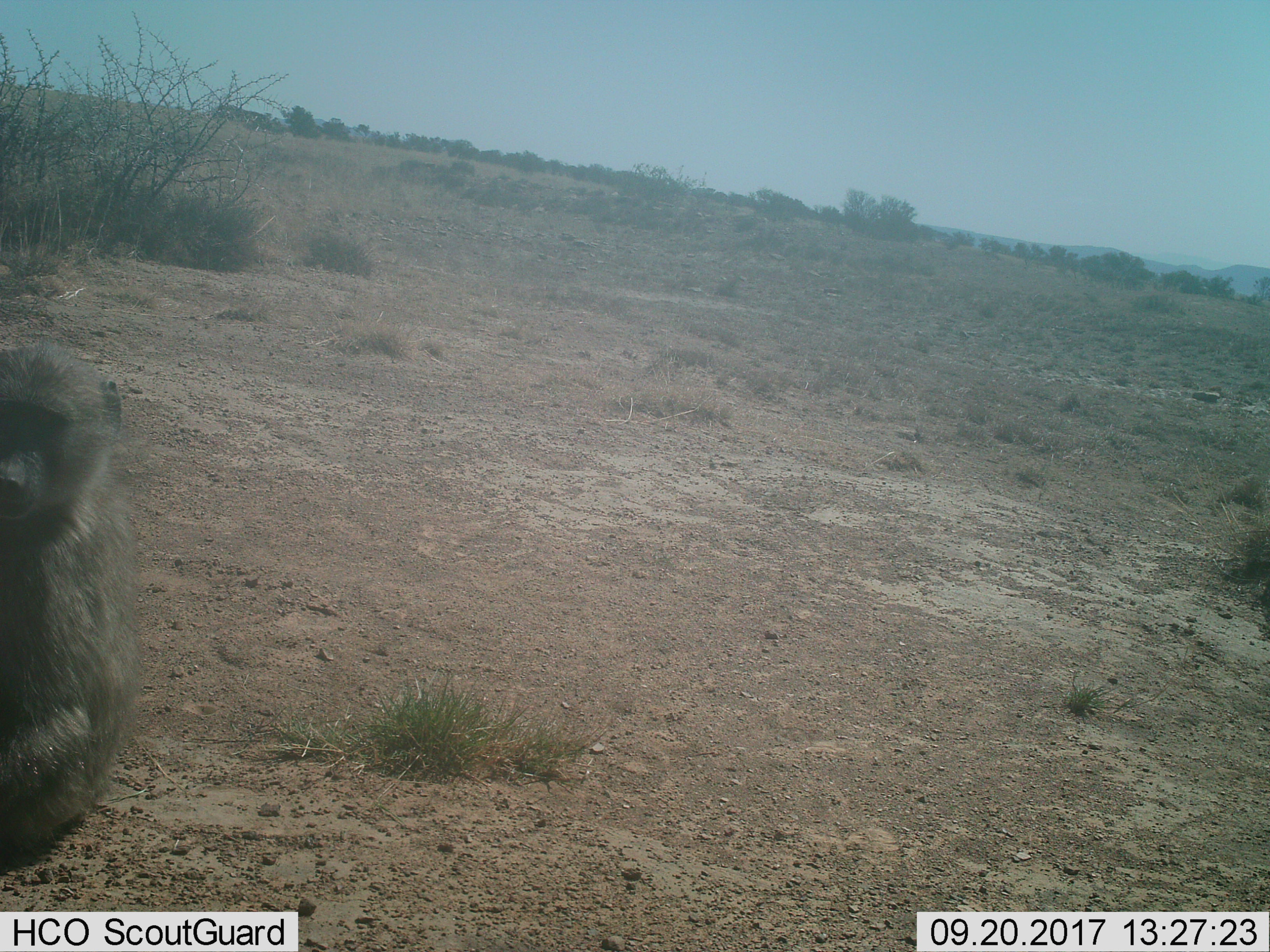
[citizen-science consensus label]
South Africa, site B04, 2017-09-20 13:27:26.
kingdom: Animalia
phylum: Chordata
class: Mammalia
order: Primates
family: Cercopithecidae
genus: Papio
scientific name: Papio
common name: baboon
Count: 1.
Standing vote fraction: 0%.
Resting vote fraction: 100%.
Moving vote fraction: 12%.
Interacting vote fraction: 0%.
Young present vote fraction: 0%.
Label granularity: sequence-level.